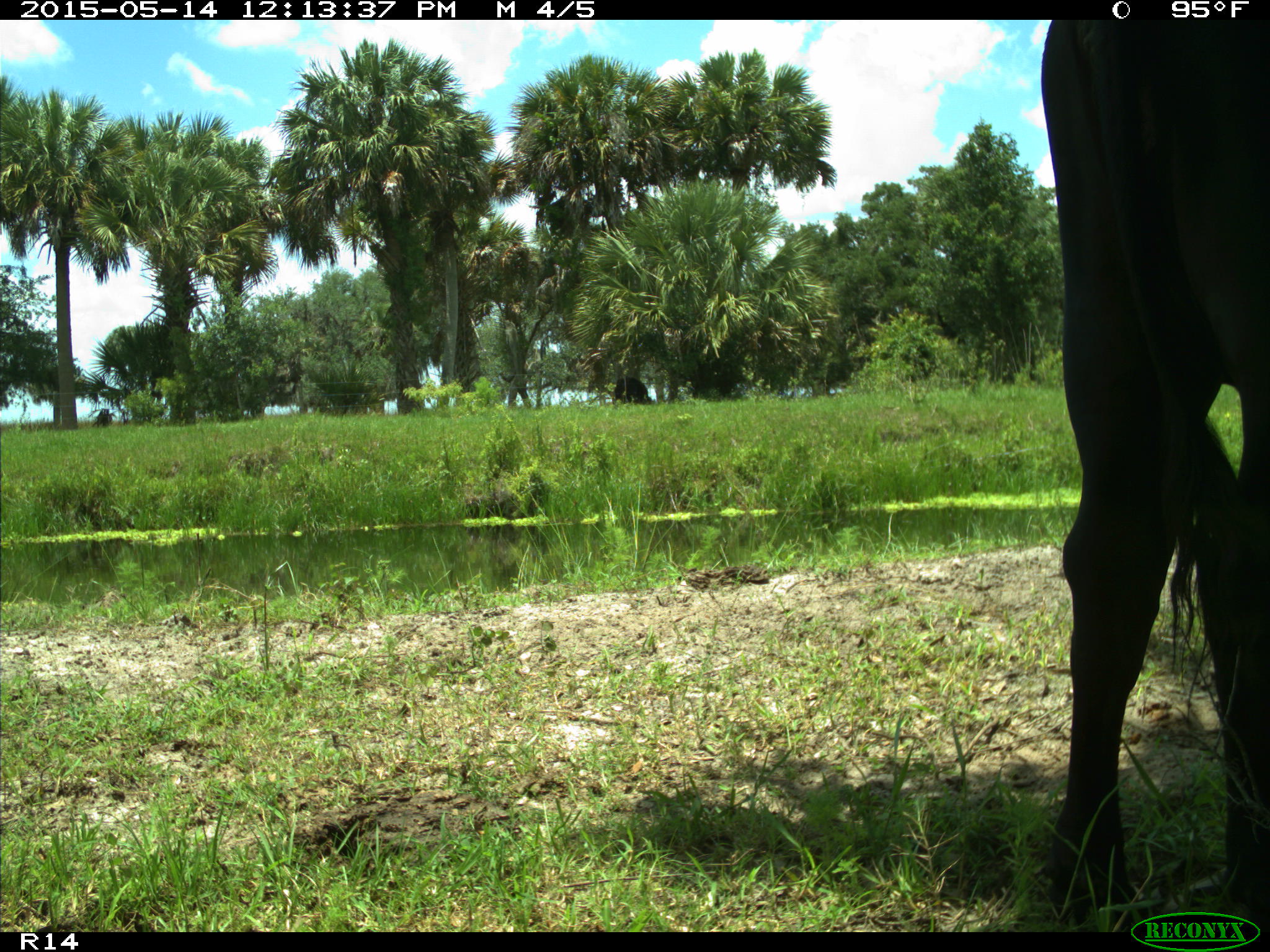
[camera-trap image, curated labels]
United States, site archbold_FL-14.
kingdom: Animalia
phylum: Chordata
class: Mammalia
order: Artiodactyla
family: Bovidae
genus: Bos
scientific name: Bos taurus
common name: domestic cow